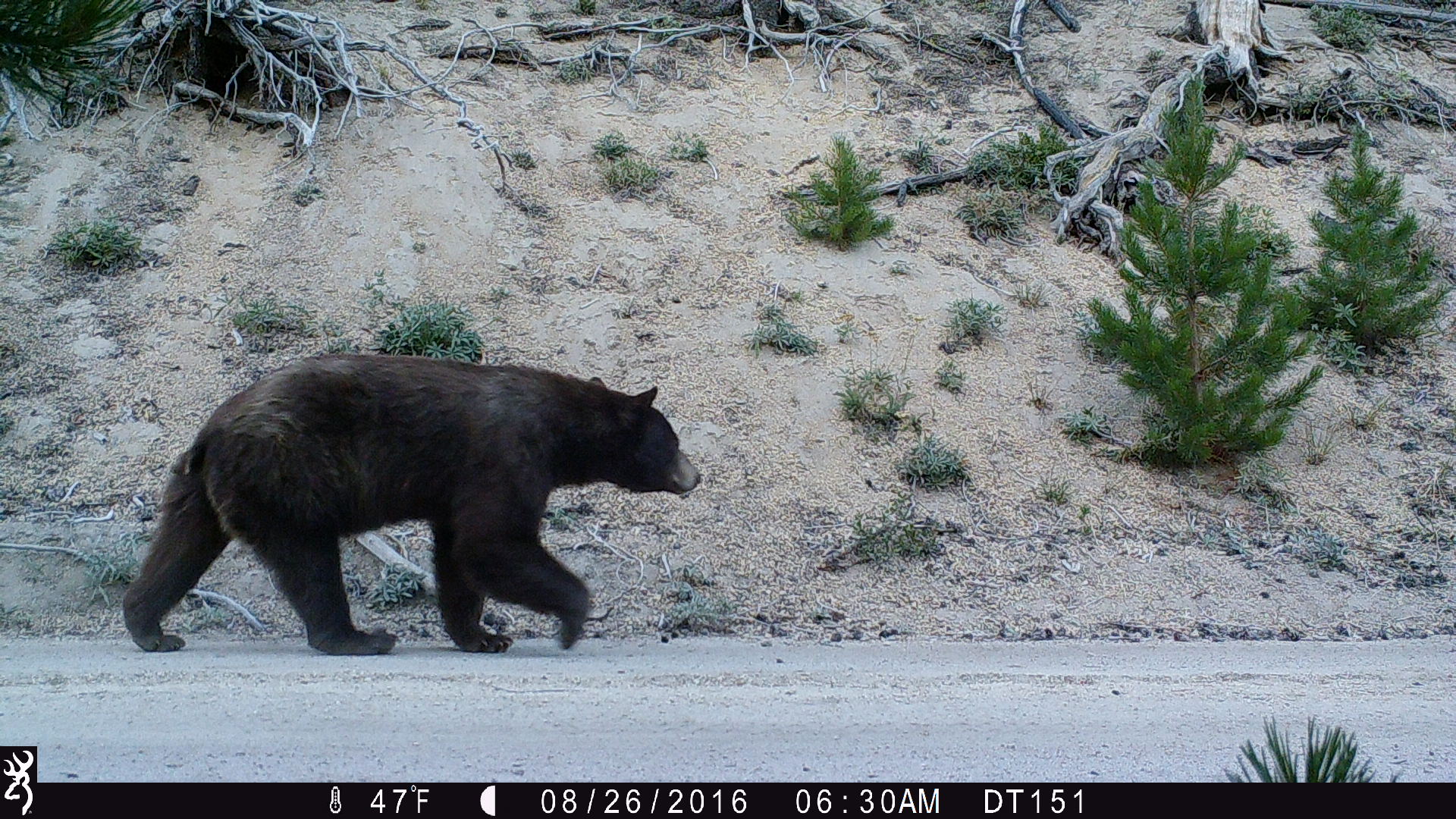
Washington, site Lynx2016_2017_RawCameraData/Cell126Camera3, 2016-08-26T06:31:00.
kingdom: Animalia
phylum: Chordata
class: Mammalia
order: Carnivora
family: Ursidae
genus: Ursus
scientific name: Ursus americanus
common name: american black bear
Ursus americanus (american black bear). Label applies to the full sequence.